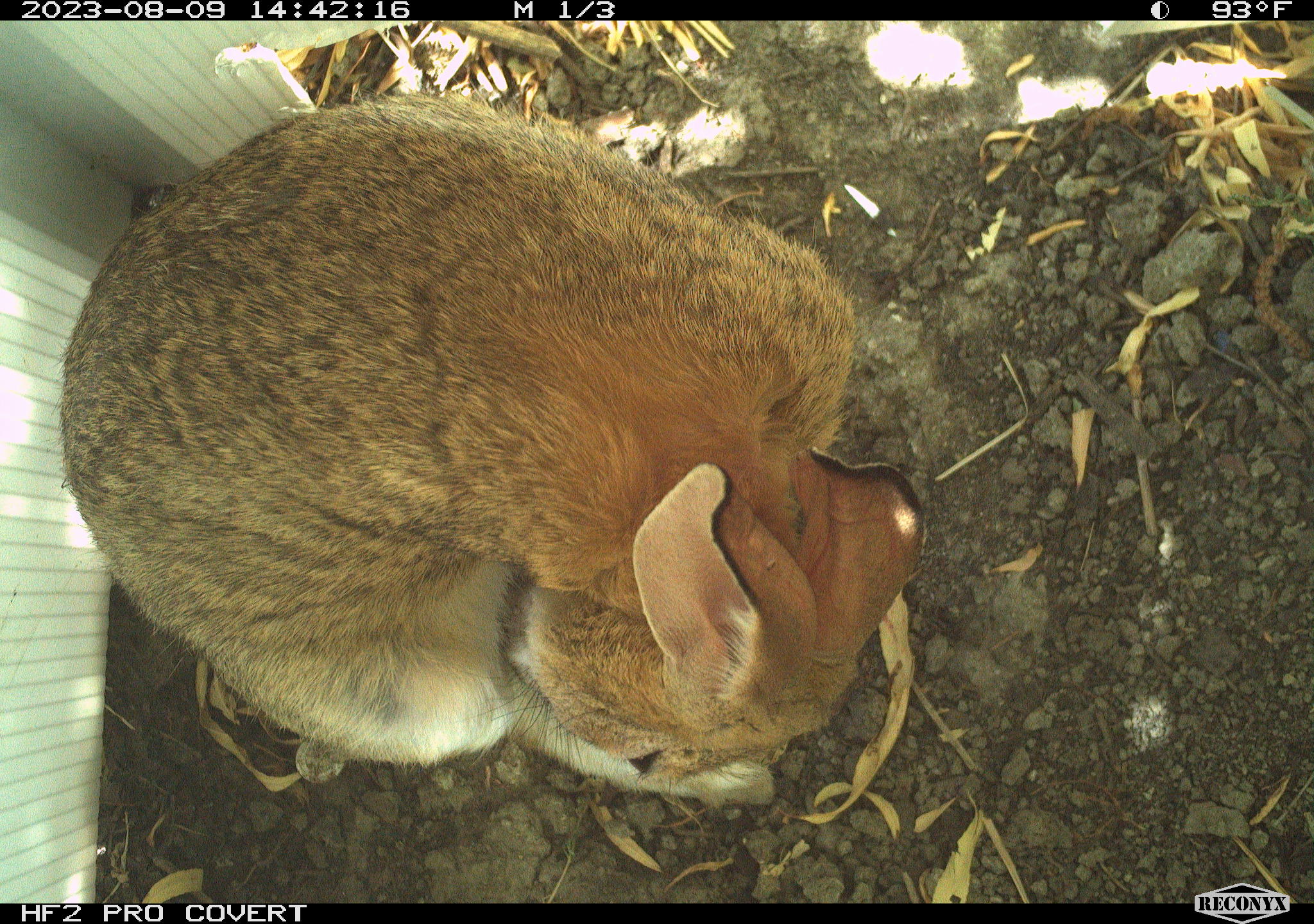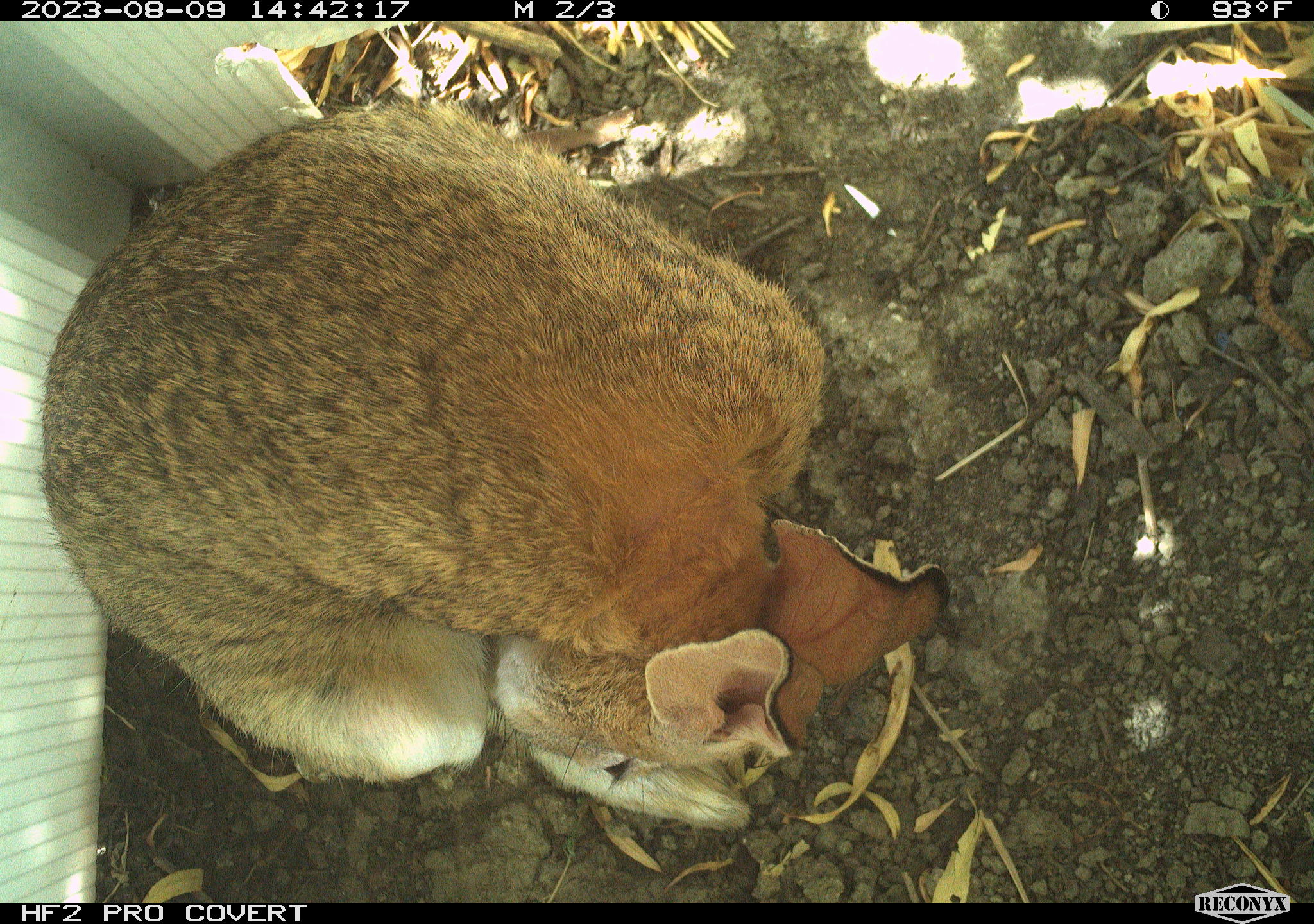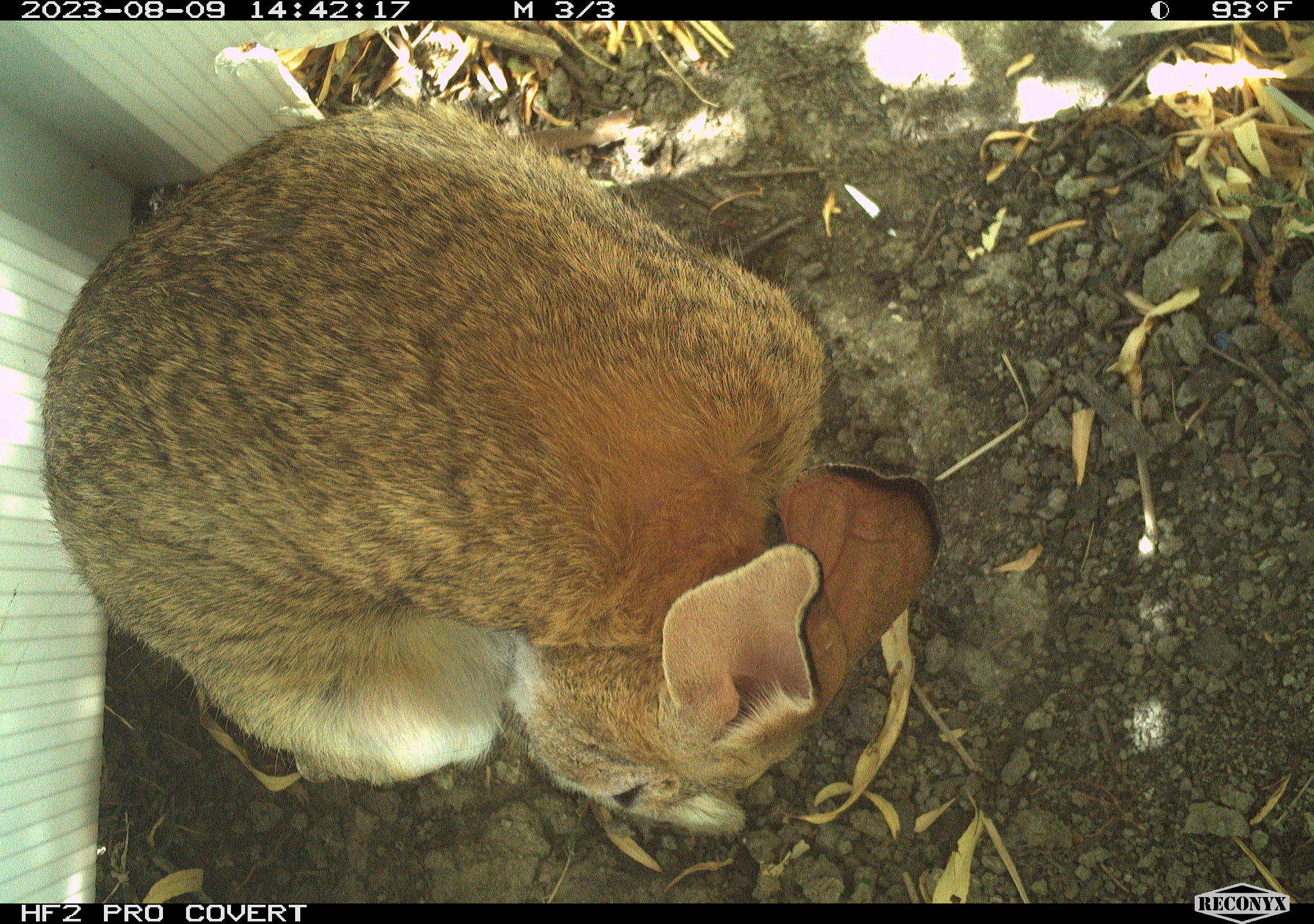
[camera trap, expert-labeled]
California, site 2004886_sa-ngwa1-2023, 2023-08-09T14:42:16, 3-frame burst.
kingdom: Animalia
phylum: Chordata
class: Mammalia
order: Lagomorpha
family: Leporidae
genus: Sylvilagus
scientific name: Sylvilagus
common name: cottontail rabbits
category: sylvilagus species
Sylvilagus species (cottontail rabbits) (Sylvilagus).